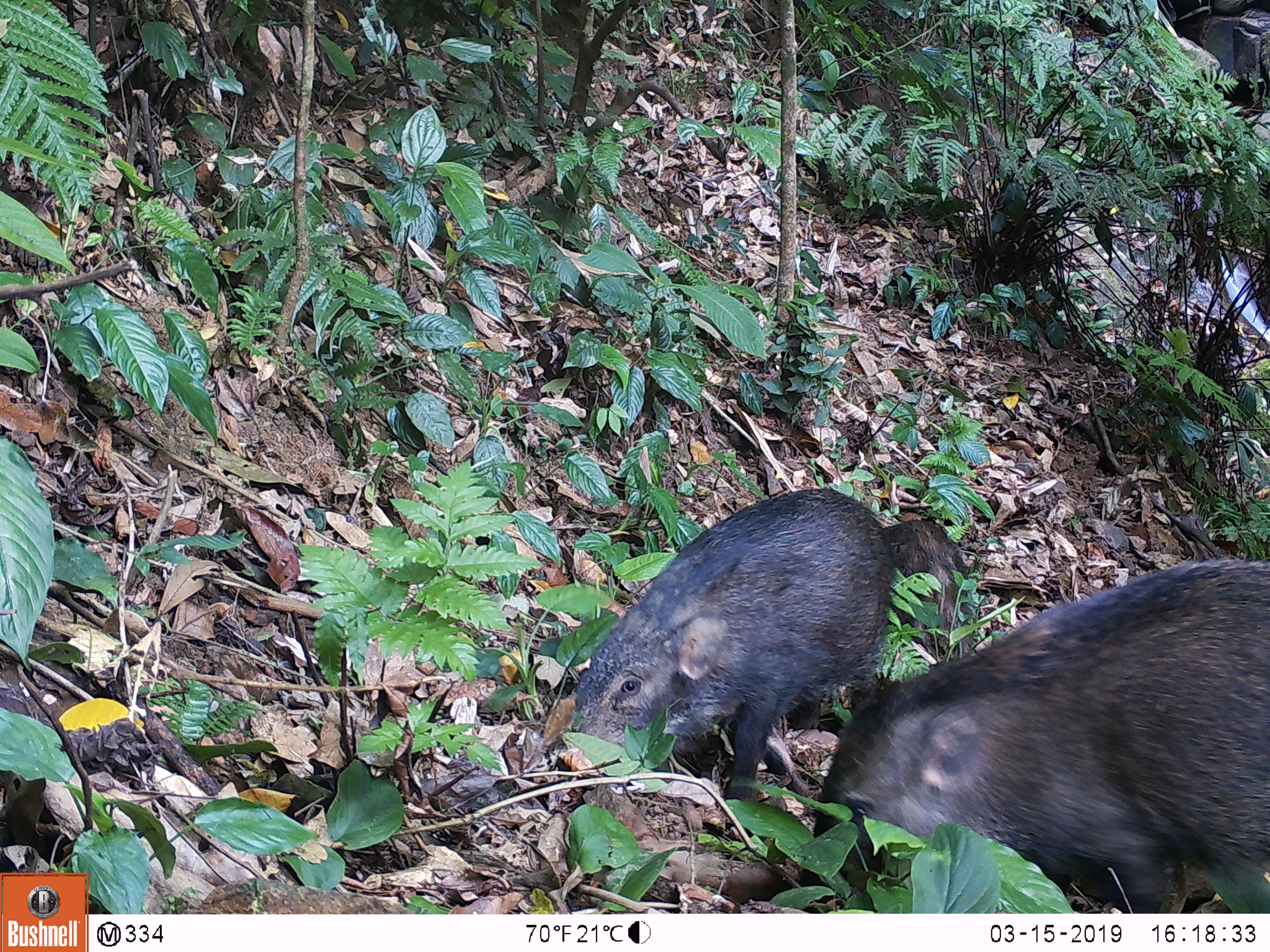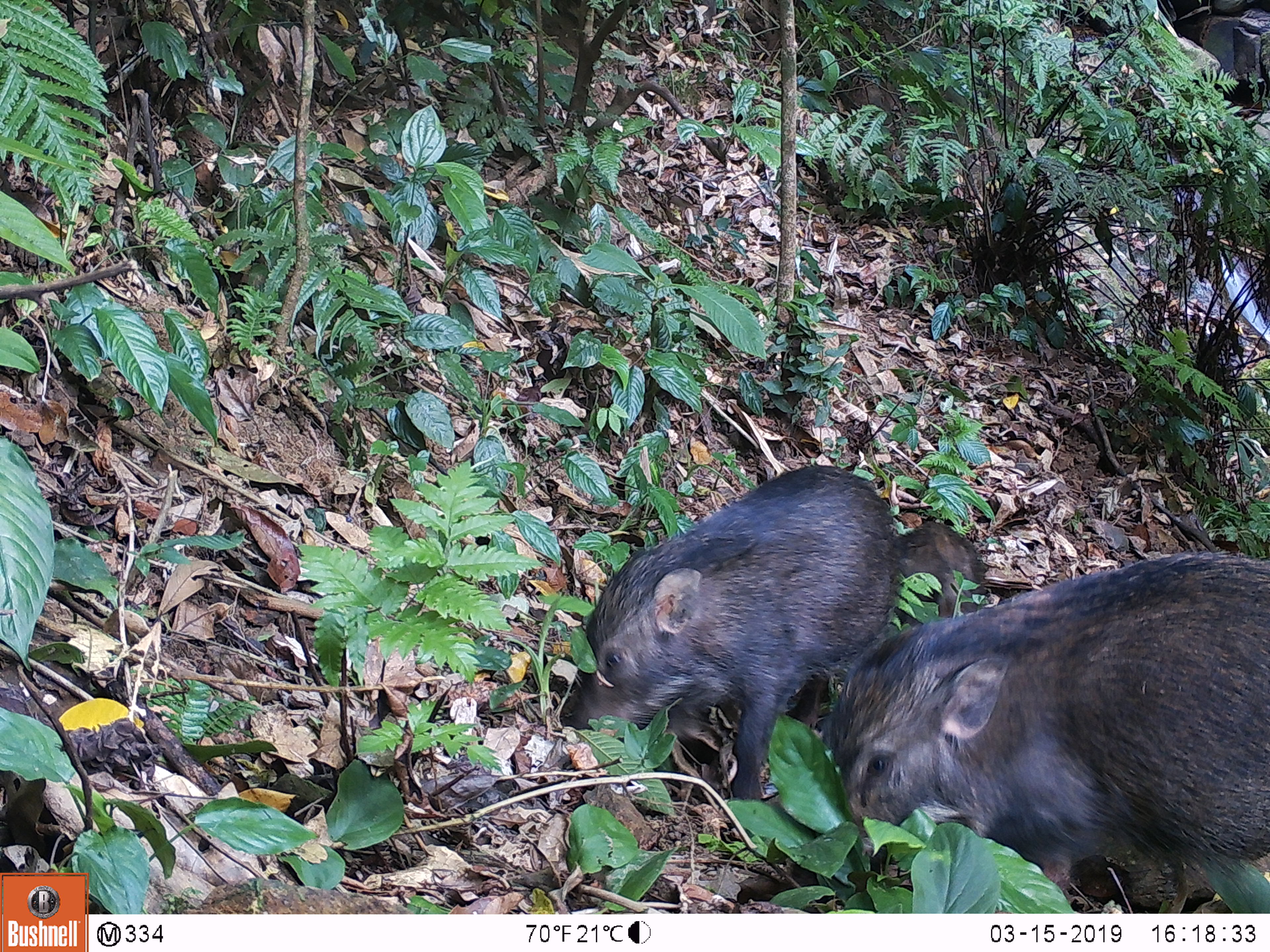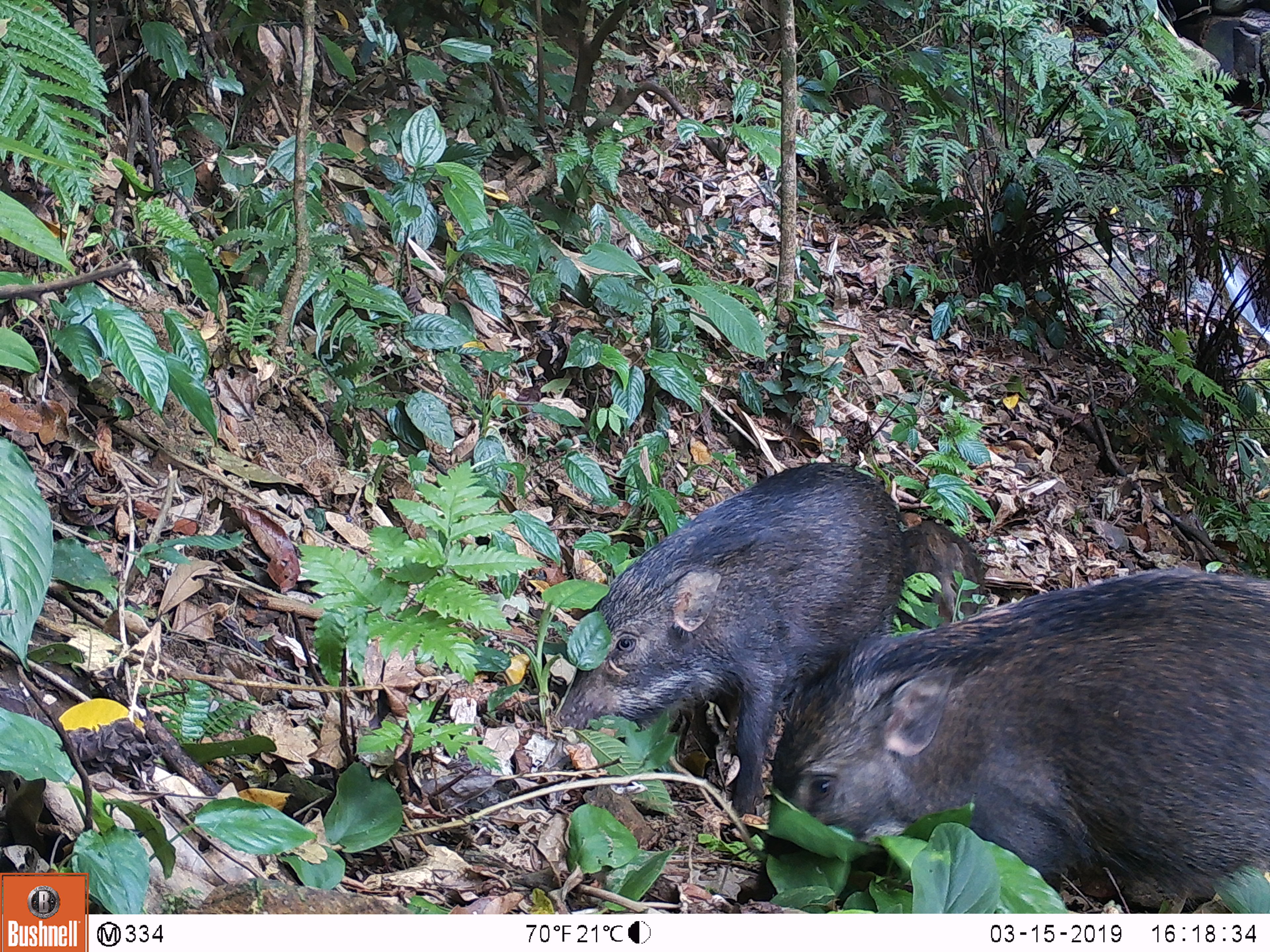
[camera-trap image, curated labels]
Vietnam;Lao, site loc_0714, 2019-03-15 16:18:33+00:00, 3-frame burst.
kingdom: Animalia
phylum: Chordata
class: Mammalia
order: Artiodactyla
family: Suidae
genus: Sus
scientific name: Sus scrofa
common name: eurasian wild pig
Eurasian wild pig (Sus scrofa). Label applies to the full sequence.